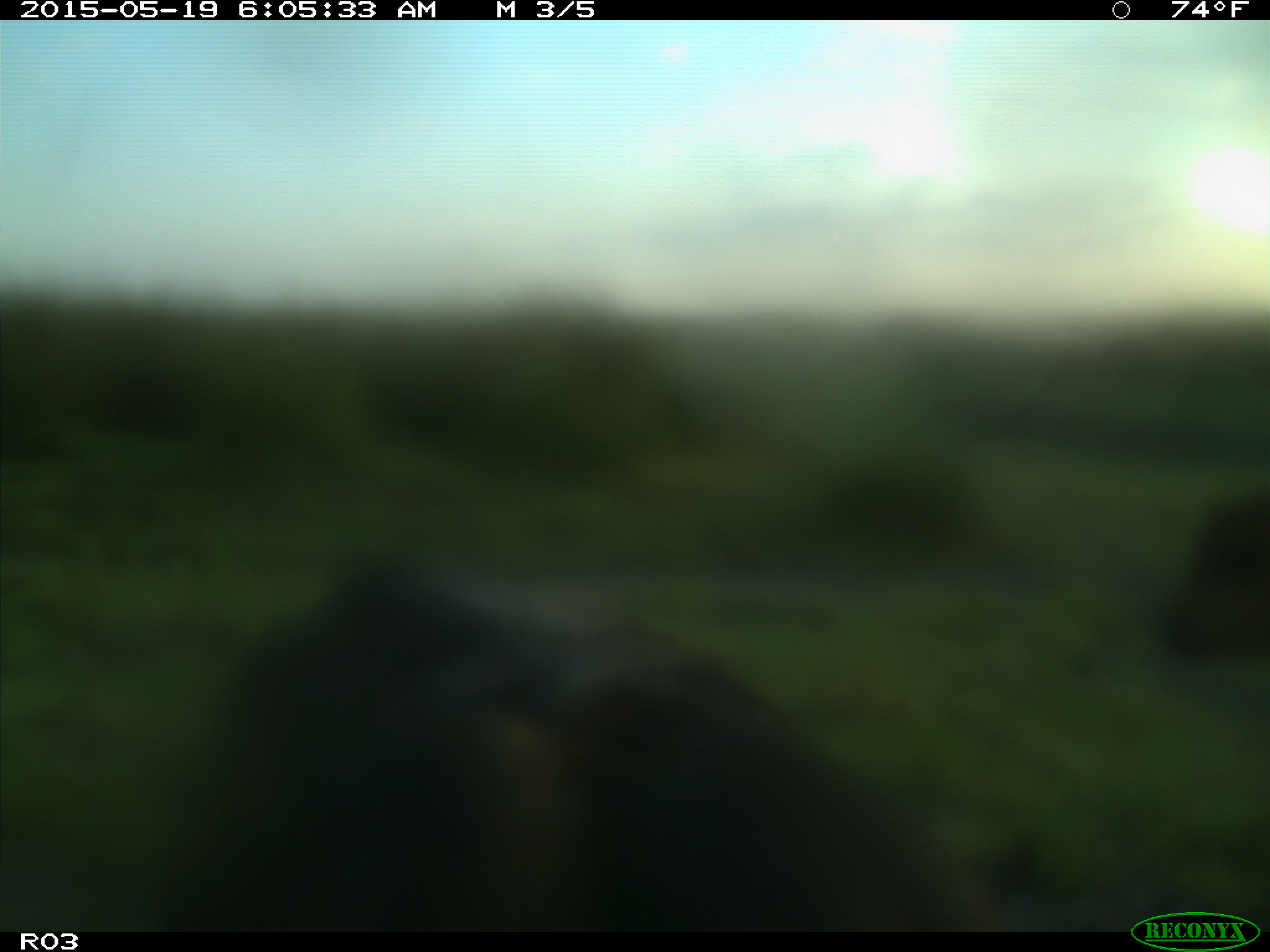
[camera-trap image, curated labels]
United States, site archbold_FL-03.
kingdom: Animalia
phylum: Chordata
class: Mammalia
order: Artiodactyla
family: Bovidae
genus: Bos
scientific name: Bos taurus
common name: domestic cow